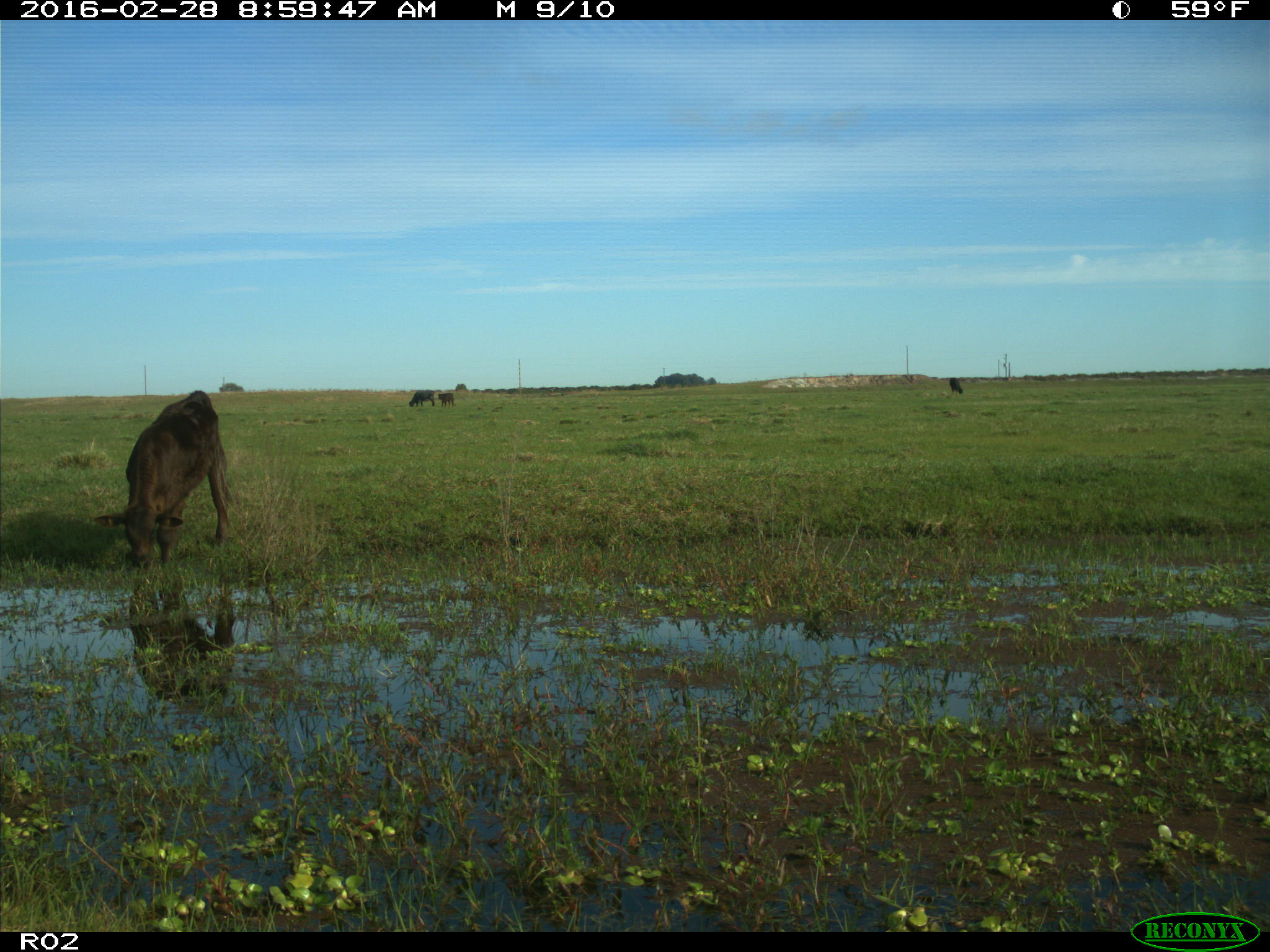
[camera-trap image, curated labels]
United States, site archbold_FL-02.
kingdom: Animalia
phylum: Chordata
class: Mammalia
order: Artiodactyla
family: Bovidae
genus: Bos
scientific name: Bos taurus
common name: domestic cow